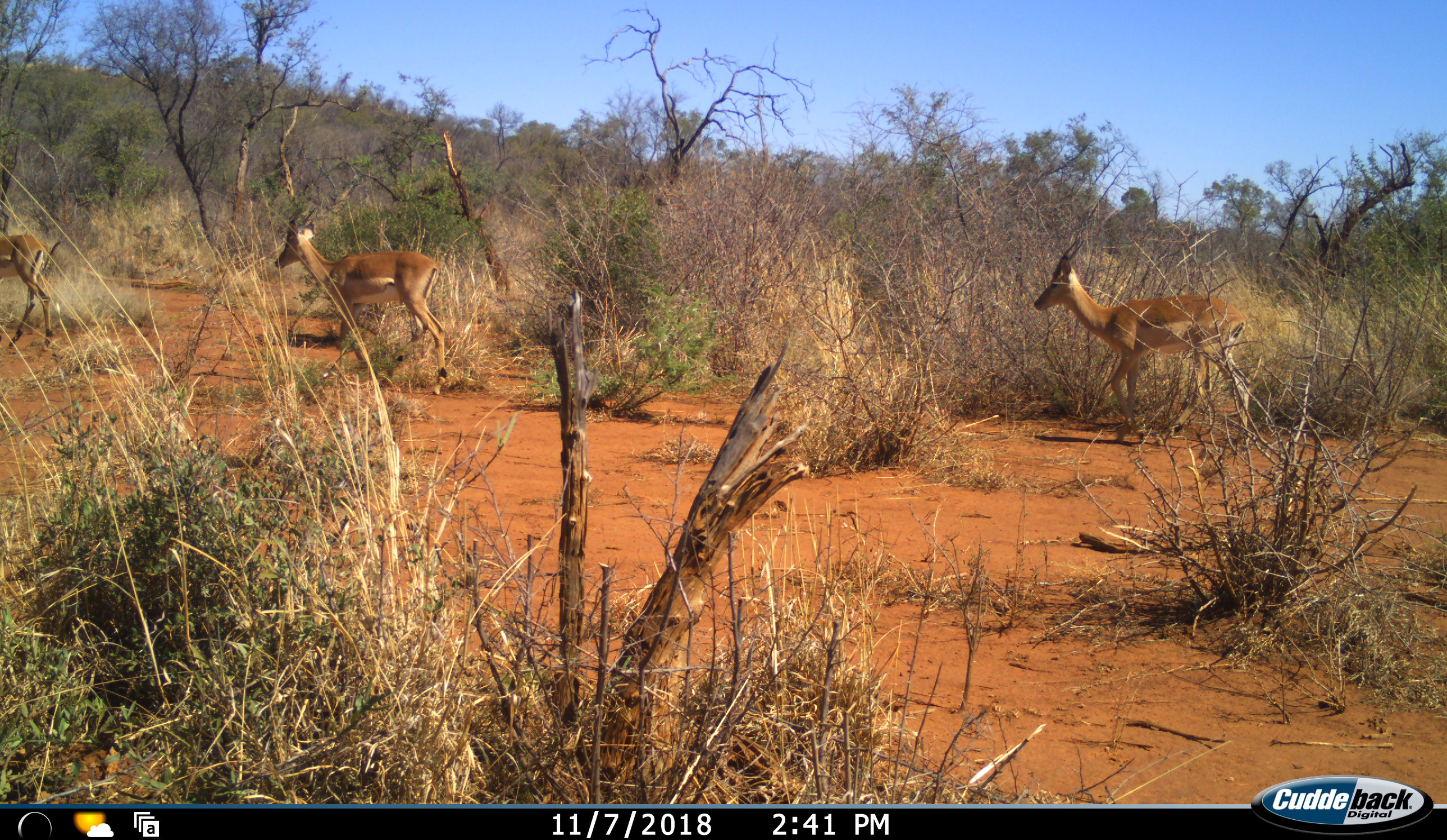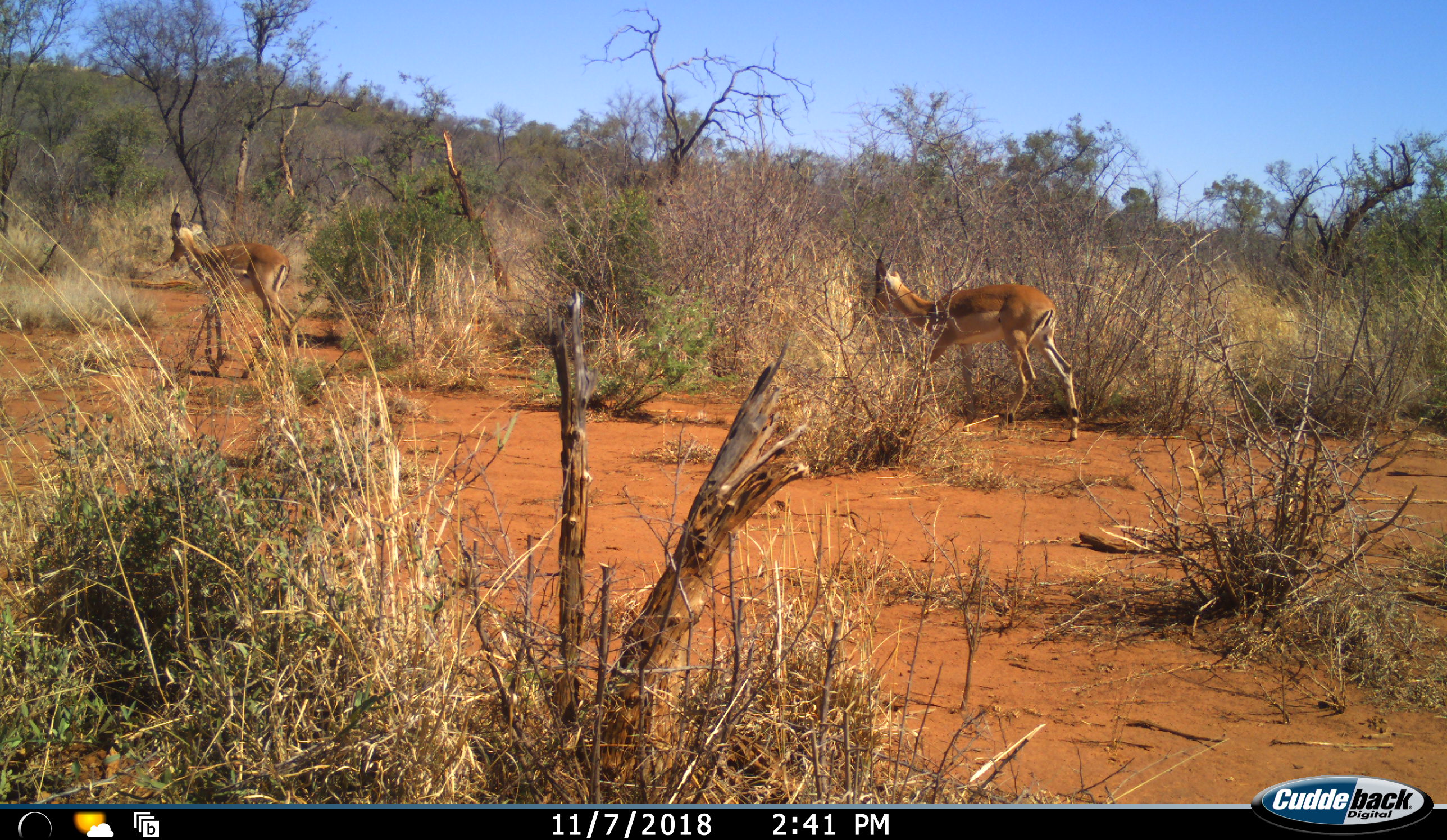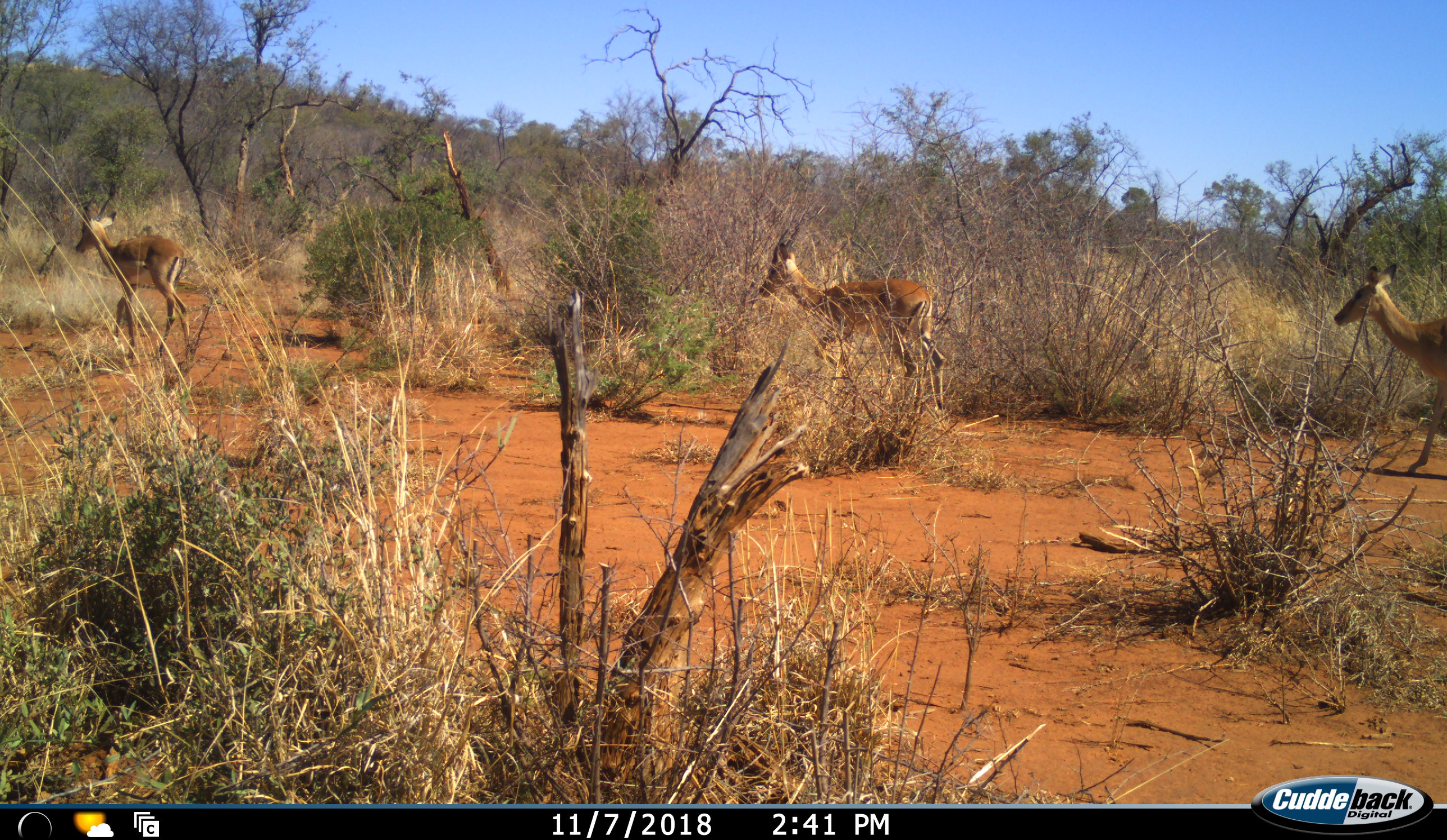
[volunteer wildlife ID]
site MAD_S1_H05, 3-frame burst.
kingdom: Animalia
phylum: Chordata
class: Mammalia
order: Artiodactyla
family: Bovidae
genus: Aepyceros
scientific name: Aepyceros melampus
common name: impala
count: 4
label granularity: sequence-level